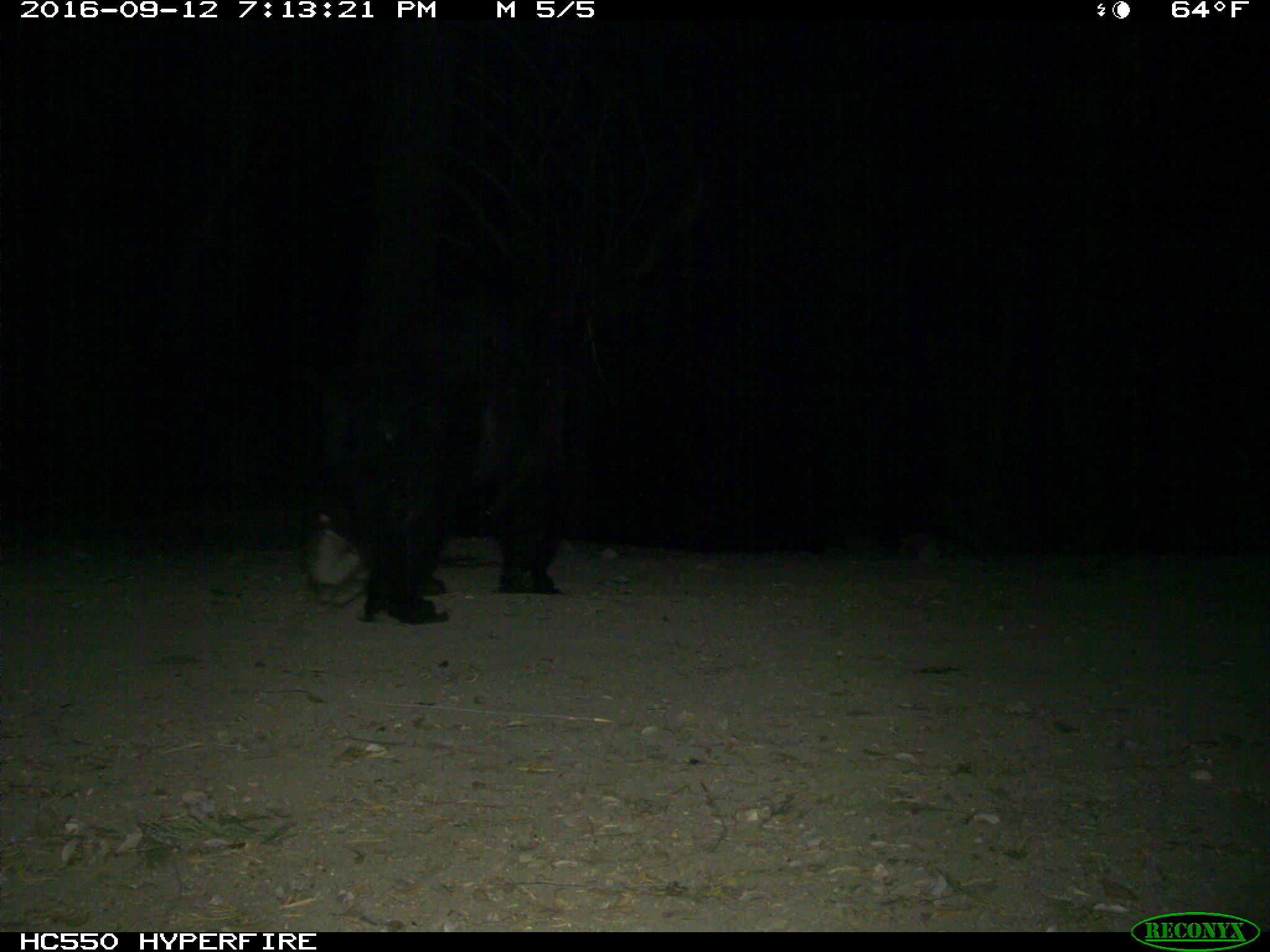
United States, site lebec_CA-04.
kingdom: Animalia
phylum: Chordata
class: Mammalia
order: Carnivora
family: Ursidae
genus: Ursus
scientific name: Ursus americanus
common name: american black bear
Ursus americanus (american black bear).